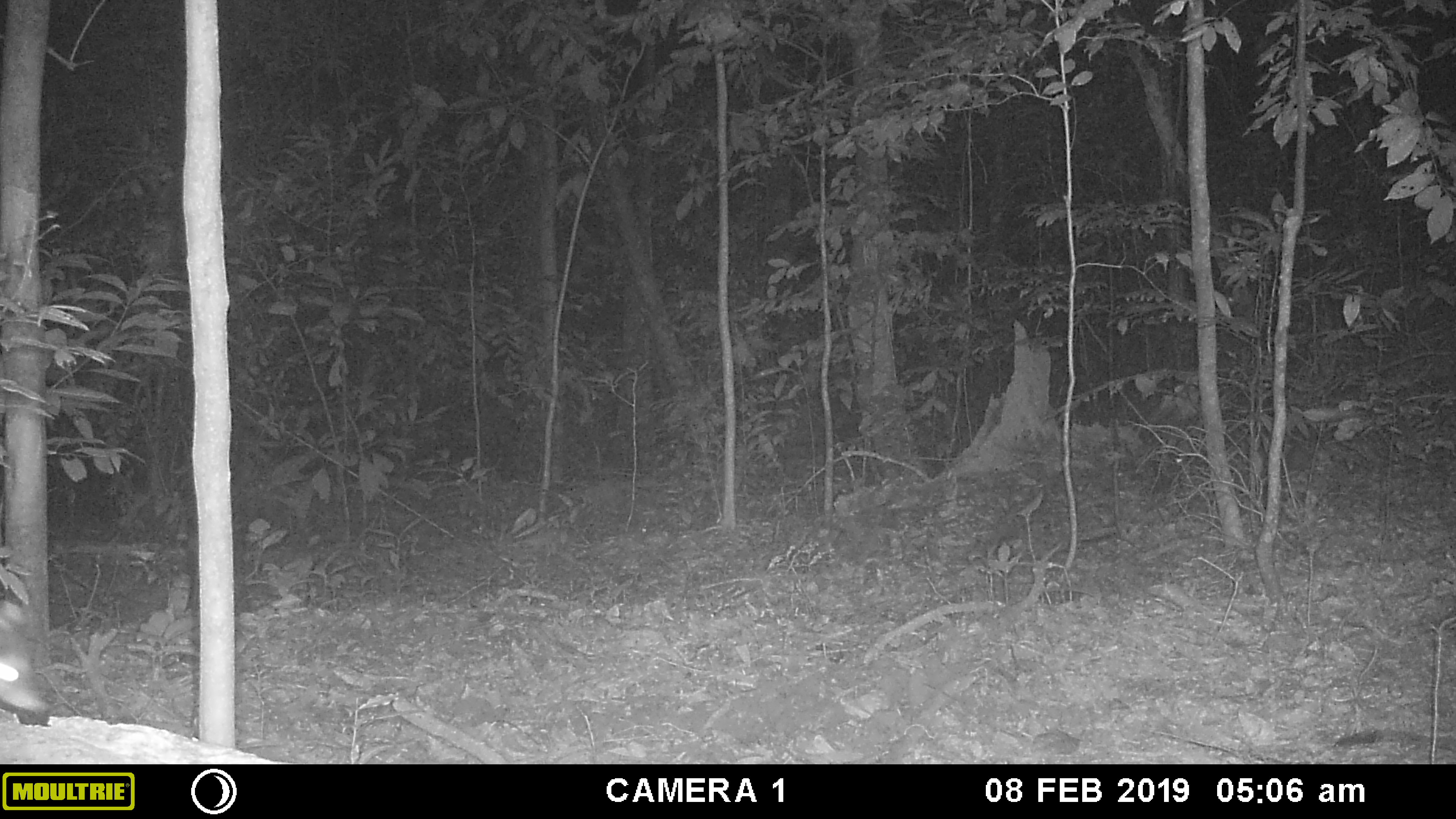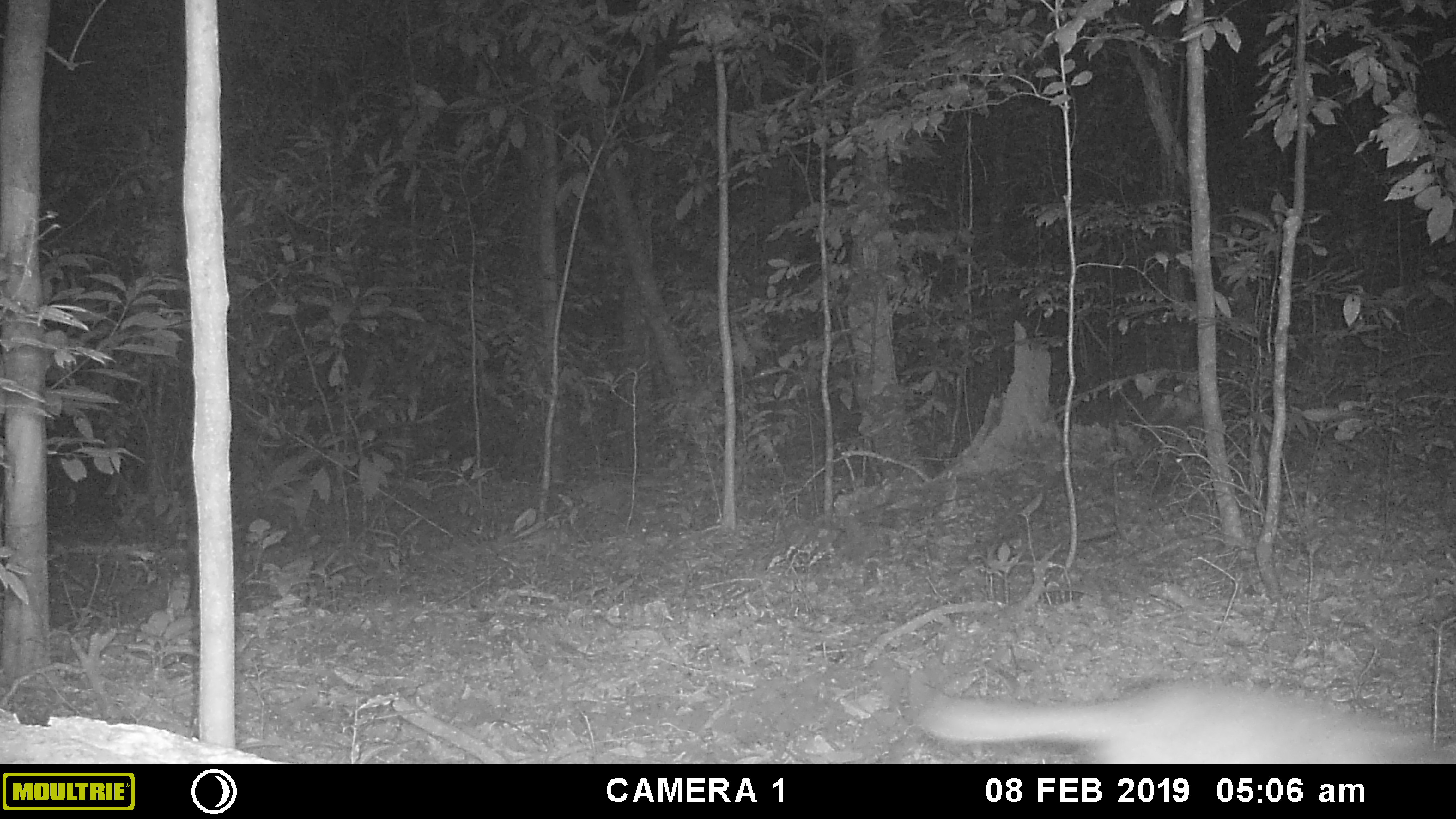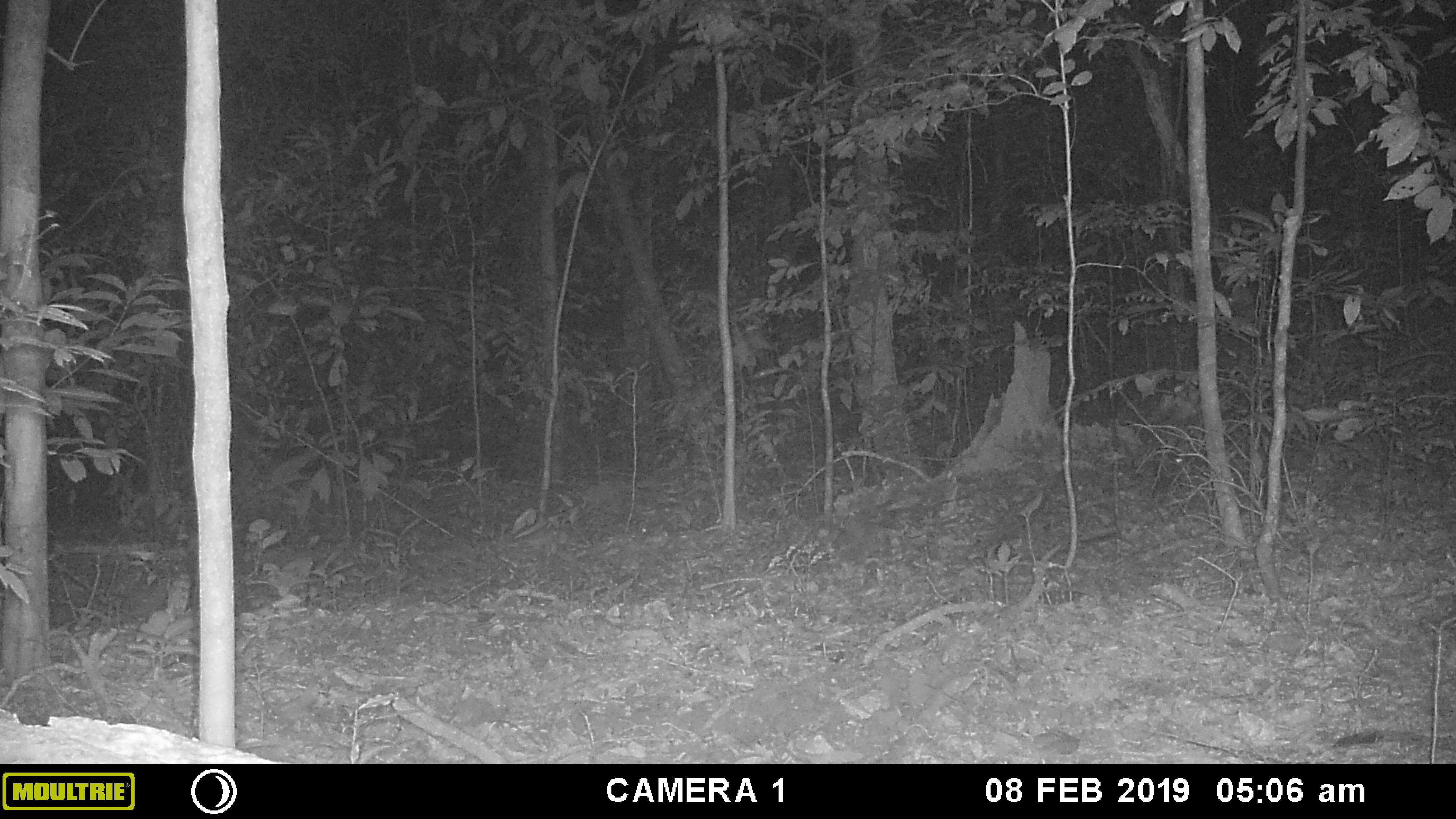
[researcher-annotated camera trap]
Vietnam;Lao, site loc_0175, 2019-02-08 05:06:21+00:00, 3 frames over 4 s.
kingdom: Animalia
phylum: Chordata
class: Mammalia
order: Carnivora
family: Mustelidae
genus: Melogale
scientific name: Melogale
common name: ferret badger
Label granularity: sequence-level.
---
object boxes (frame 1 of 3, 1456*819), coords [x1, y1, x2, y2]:
ferret badger: [0, 598, 50, 713]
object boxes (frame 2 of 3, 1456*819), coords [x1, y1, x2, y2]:
ferret badger: [903, 671, 1456, 765]